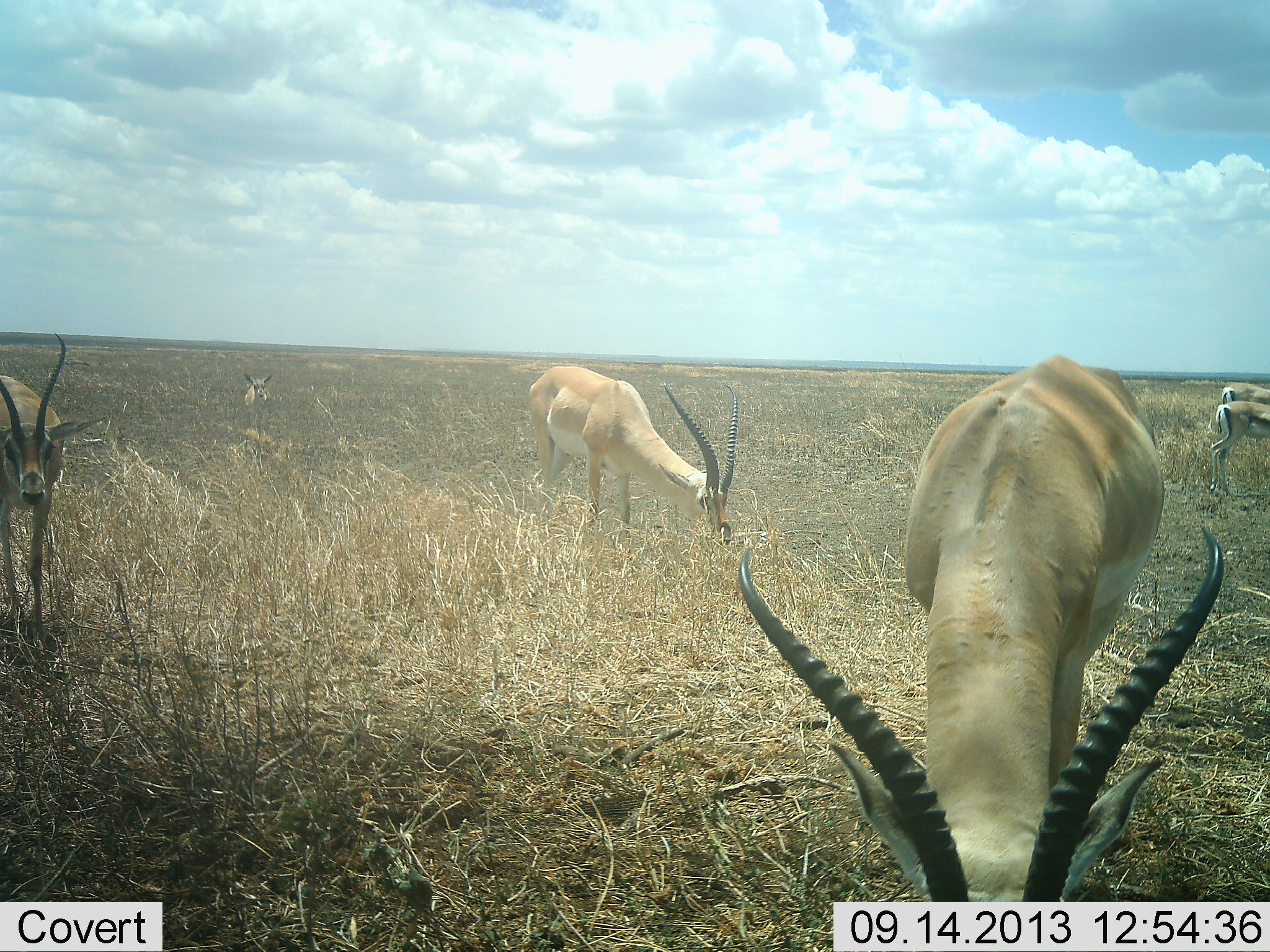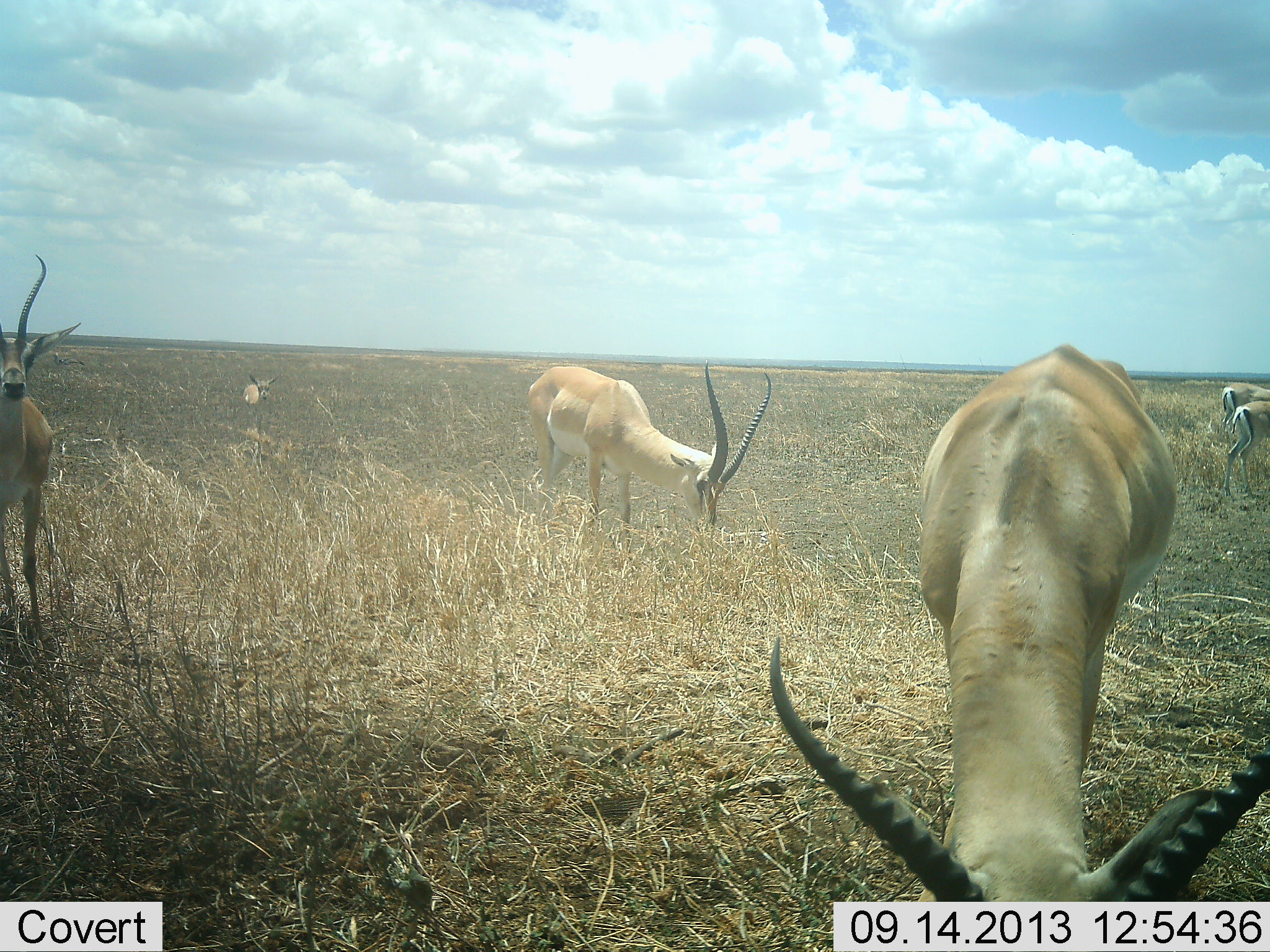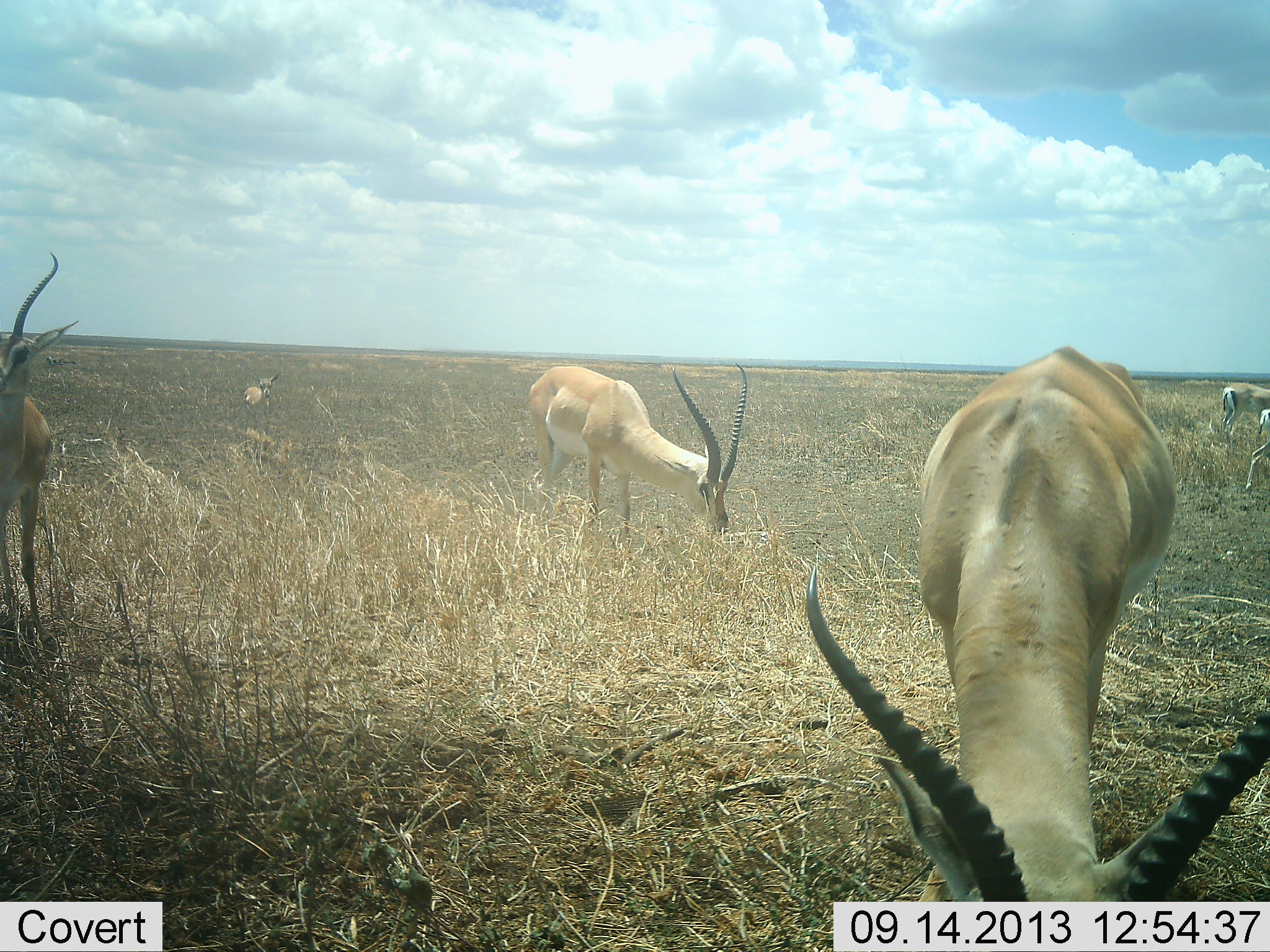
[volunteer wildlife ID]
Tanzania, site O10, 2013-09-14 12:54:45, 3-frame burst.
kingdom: Animalia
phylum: Chordata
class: Mammalia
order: Artiodactyla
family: Bovidae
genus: Nanger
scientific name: Nanger granti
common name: grant's gazelle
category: gazellegrants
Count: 6.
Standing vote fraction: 58%.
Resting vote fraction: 17%.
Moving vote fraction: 8%.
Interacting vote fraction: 0%.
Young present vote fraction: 8%.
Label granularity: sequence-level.